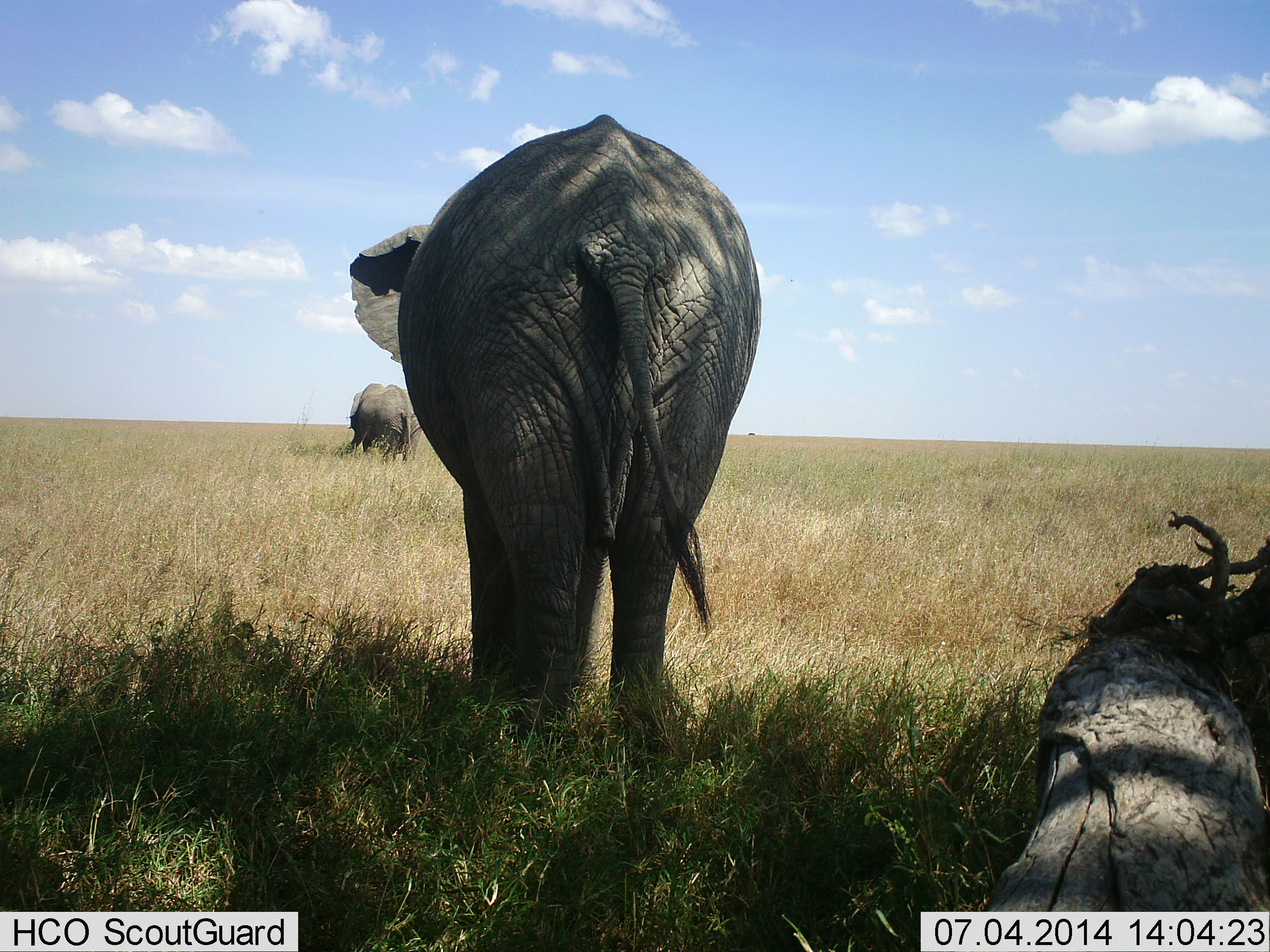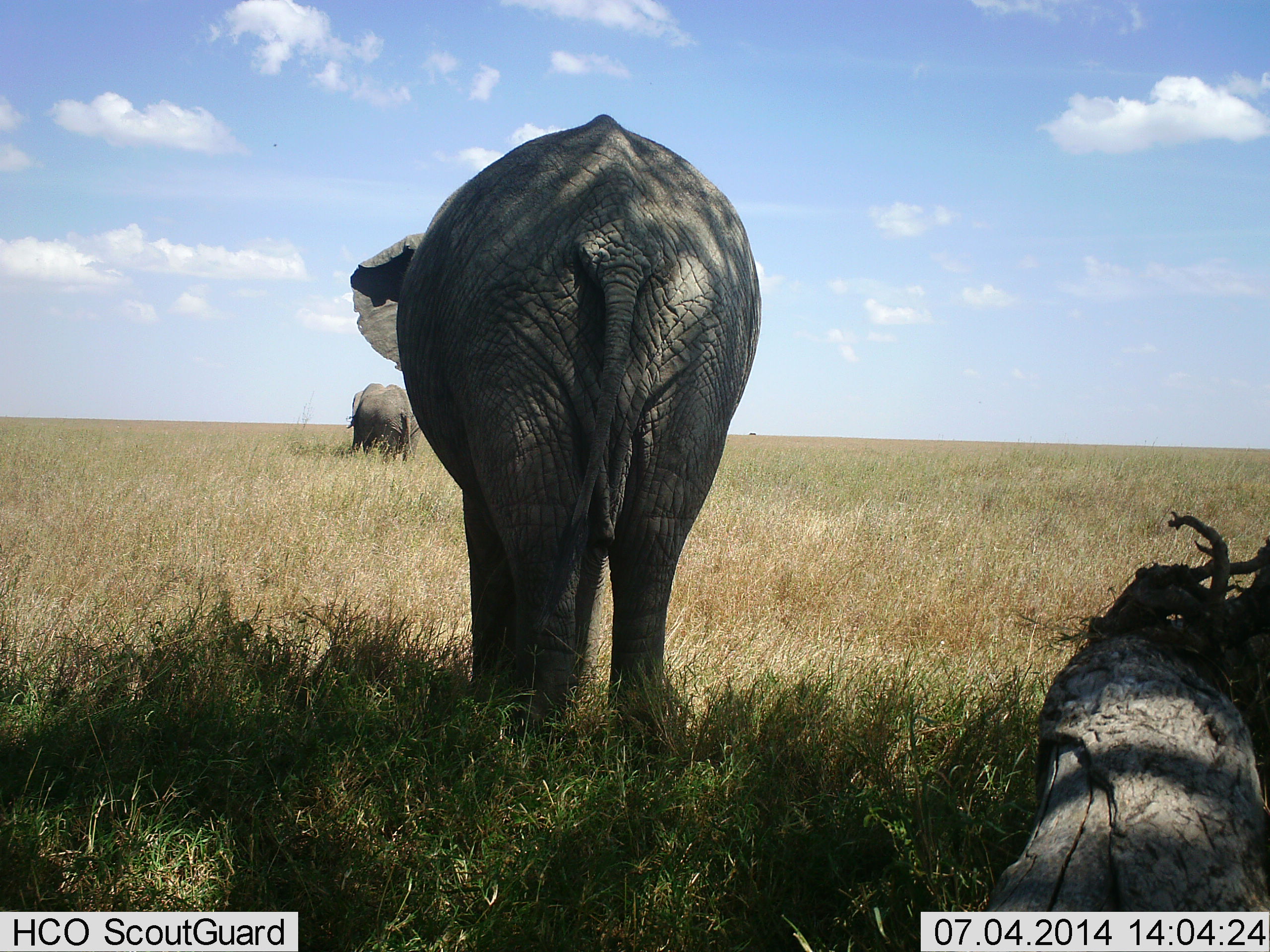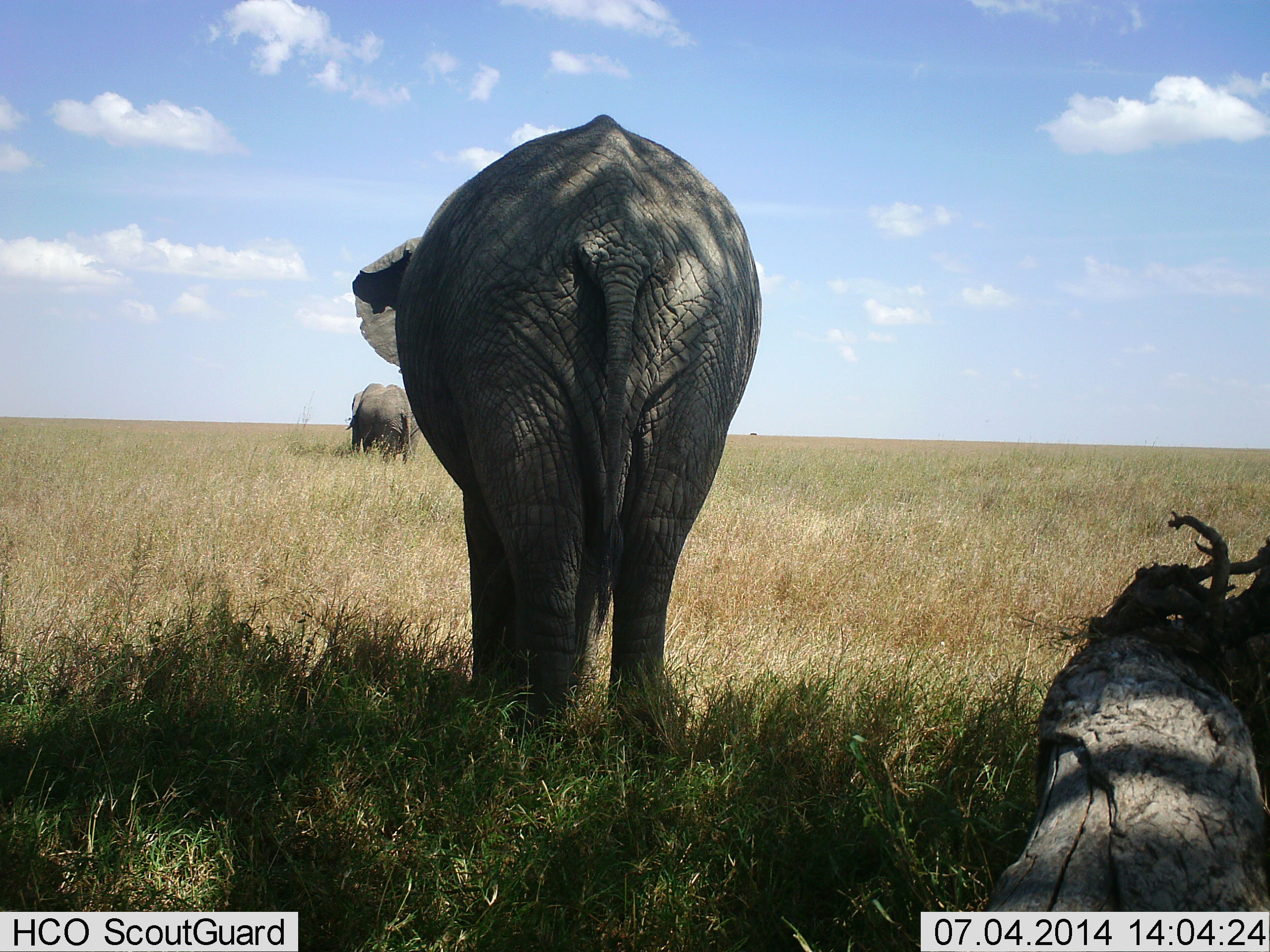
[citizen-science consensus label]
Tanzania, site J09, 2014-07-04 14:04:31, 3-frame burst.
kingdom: Animalia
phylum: Chordata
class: Mammalia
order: Proboscidea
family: Elephantidae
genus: Loxodonta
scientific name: Loxodonta africana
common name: african bush elephant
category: elephant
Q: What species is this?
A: Elephant (african bush elephant) (Loxodonta africana).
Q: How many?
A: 2.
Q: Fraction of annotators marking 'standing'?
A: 100%.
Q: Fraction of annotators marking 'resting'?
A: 0%.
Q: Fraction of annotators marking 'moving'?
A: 0%.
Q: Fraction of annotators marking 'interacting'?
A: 0%.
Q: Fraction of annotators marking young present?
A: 0%.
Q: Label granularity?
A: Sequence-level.